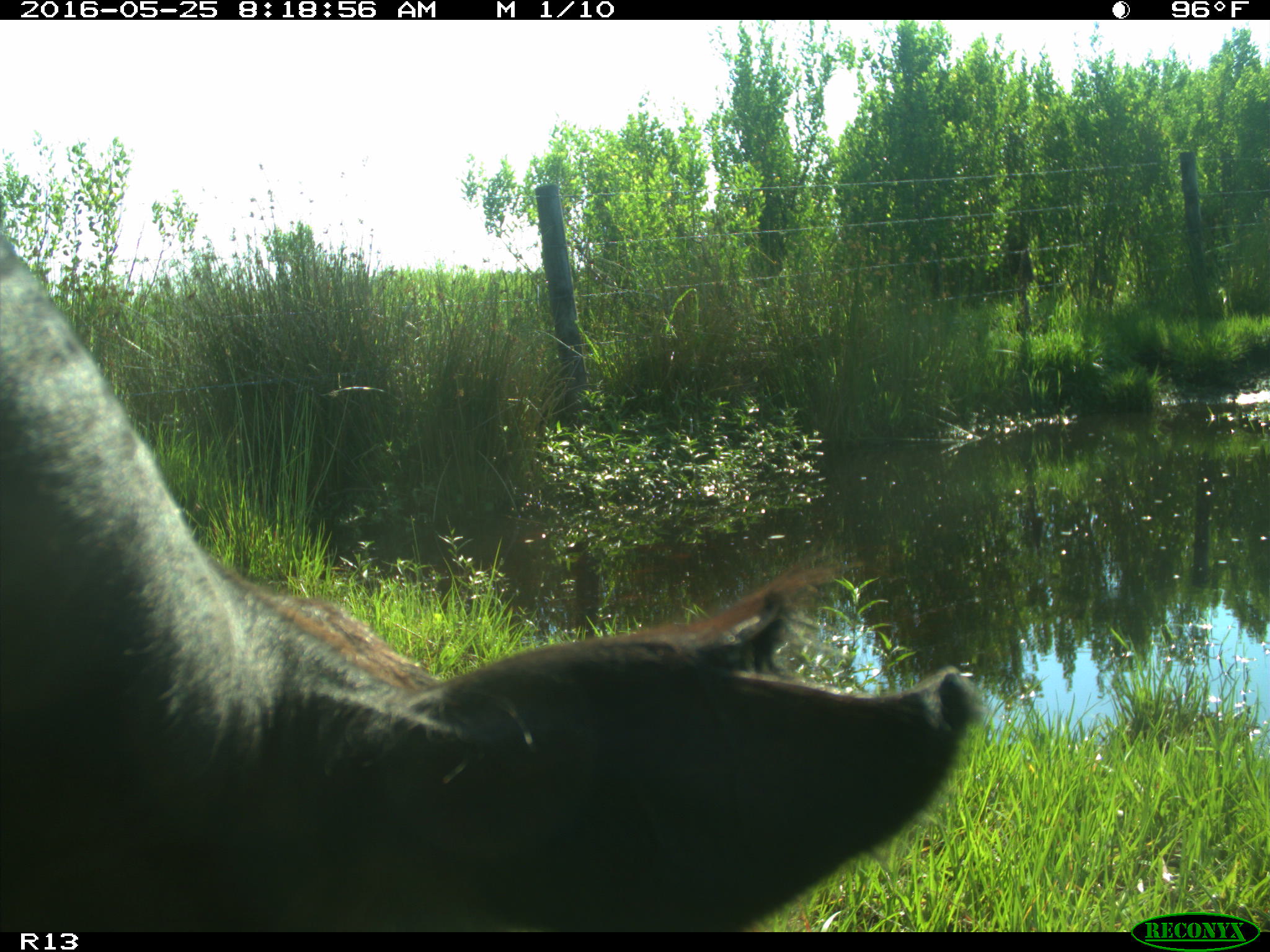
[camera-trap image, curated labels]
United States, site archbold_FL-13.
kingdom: Animalia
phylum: Chordata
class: Mammalia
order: Artiodactyla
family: Bovidae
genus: Bos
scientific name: Bos taurus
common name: domestic cow